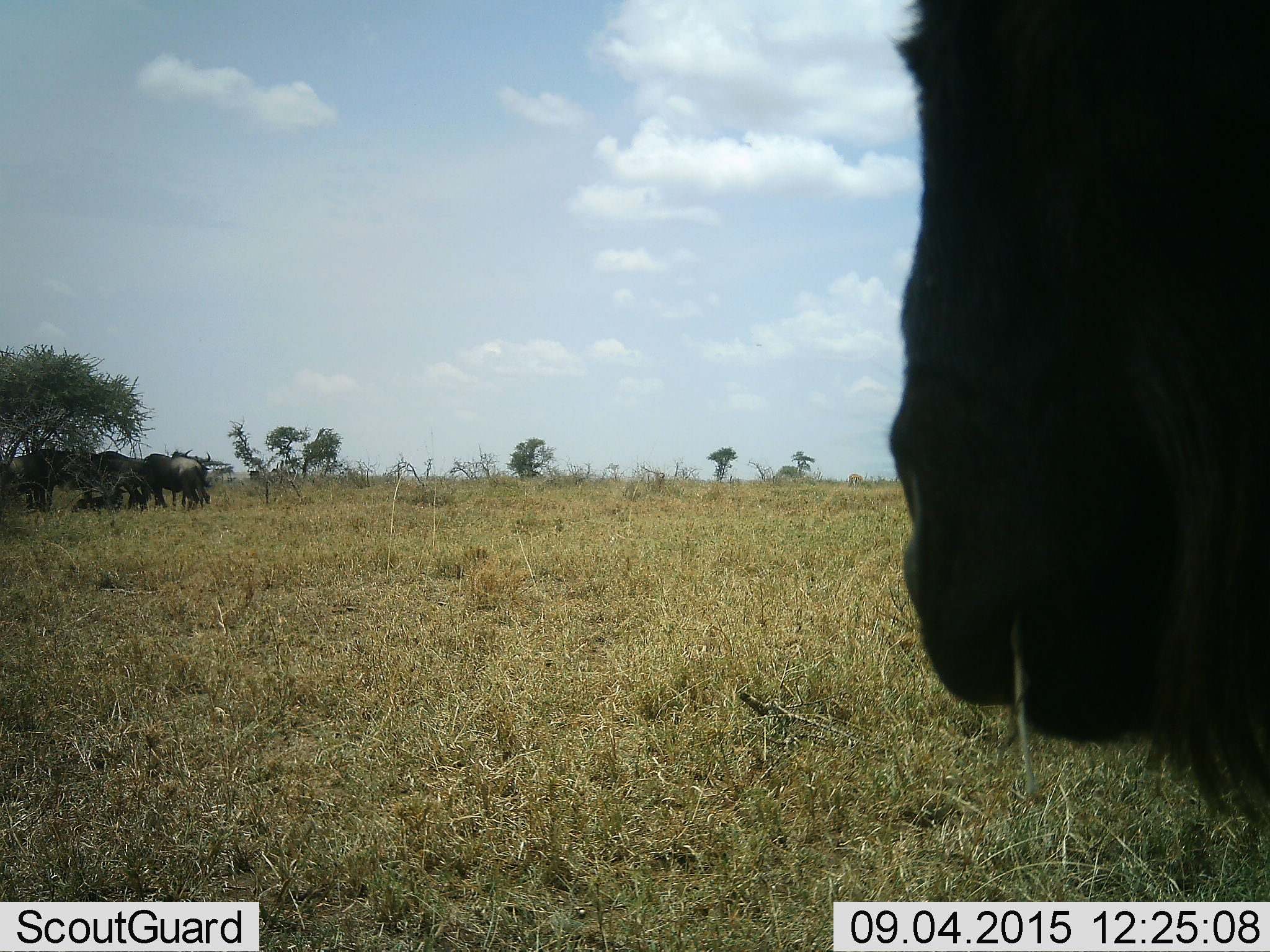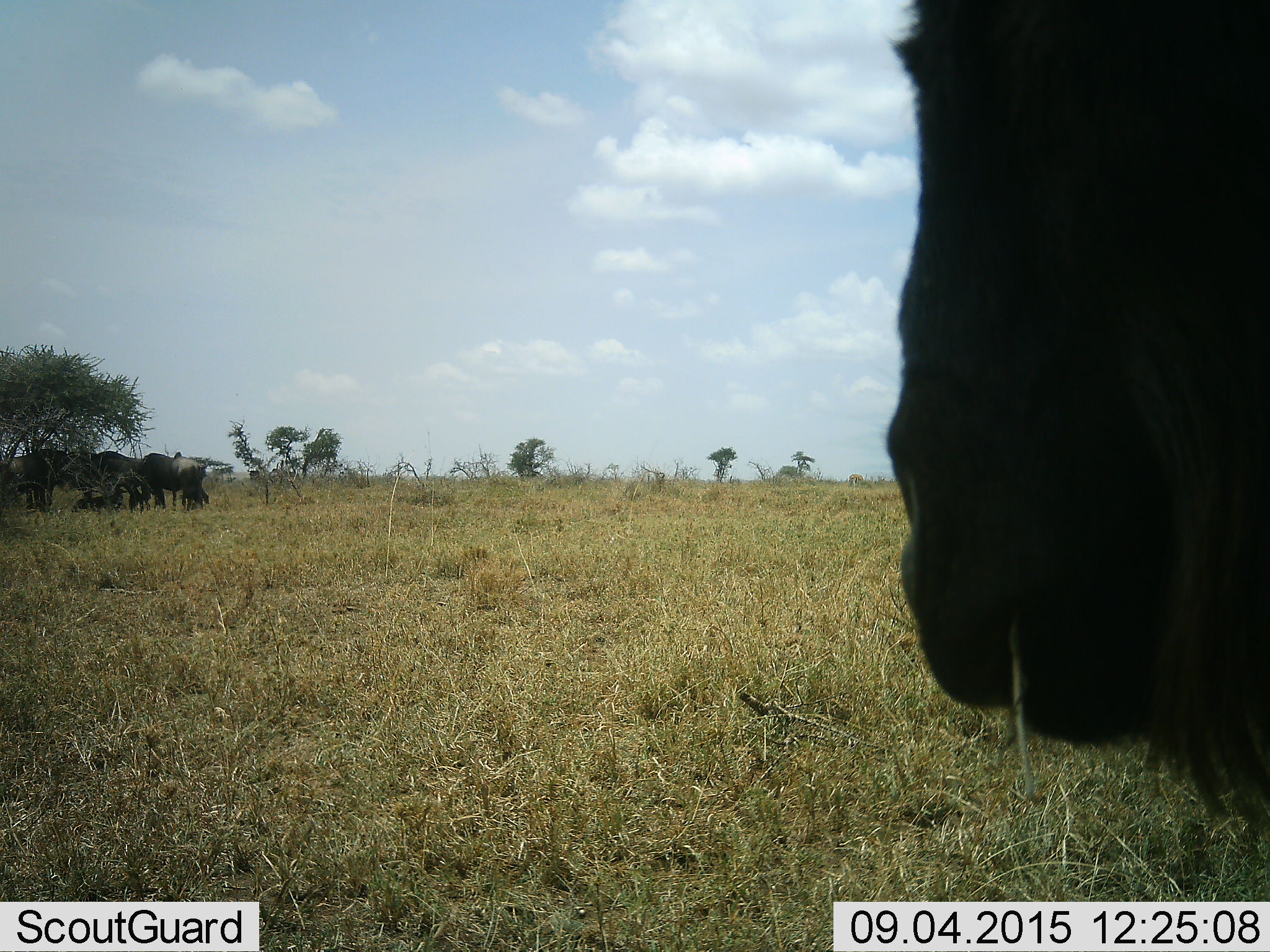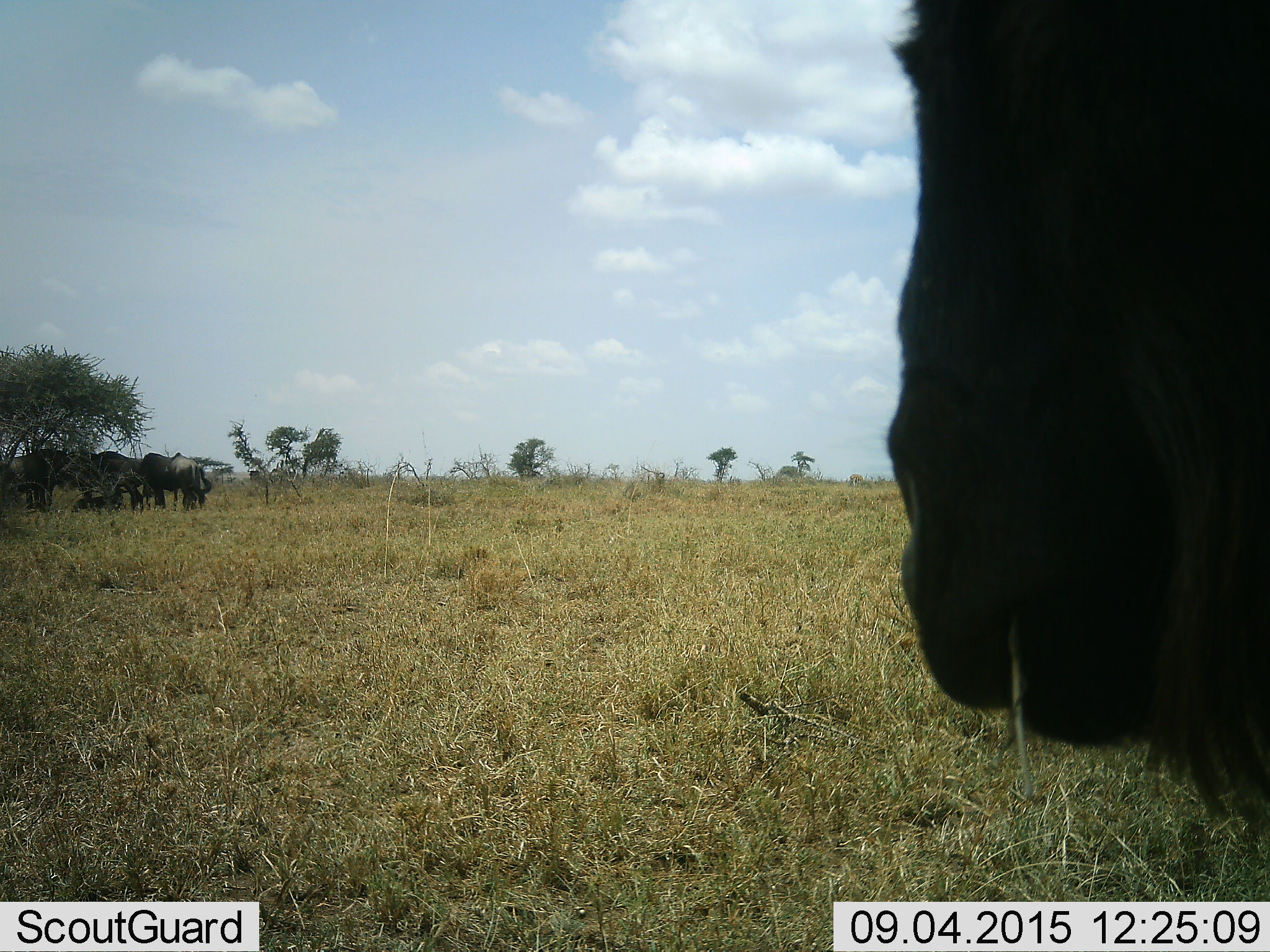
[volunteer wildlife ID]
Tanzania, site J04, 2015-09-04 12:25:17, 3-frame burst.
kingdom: Animalia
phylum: Chordata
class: Mammalia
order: Artiodactyla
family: Bovidae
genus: Connochaetes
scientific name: Connochaetes taurinus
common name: blue wildebeest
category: wildebeest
Wildebeest (blue wildebeest) (Connochaetes taurinus), count 6. Behavior (volunteer vote fractions): standing 100%, resting 33%, moving 0%, interacting 17%. Young present (vote fraction): 0%. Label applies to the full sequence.